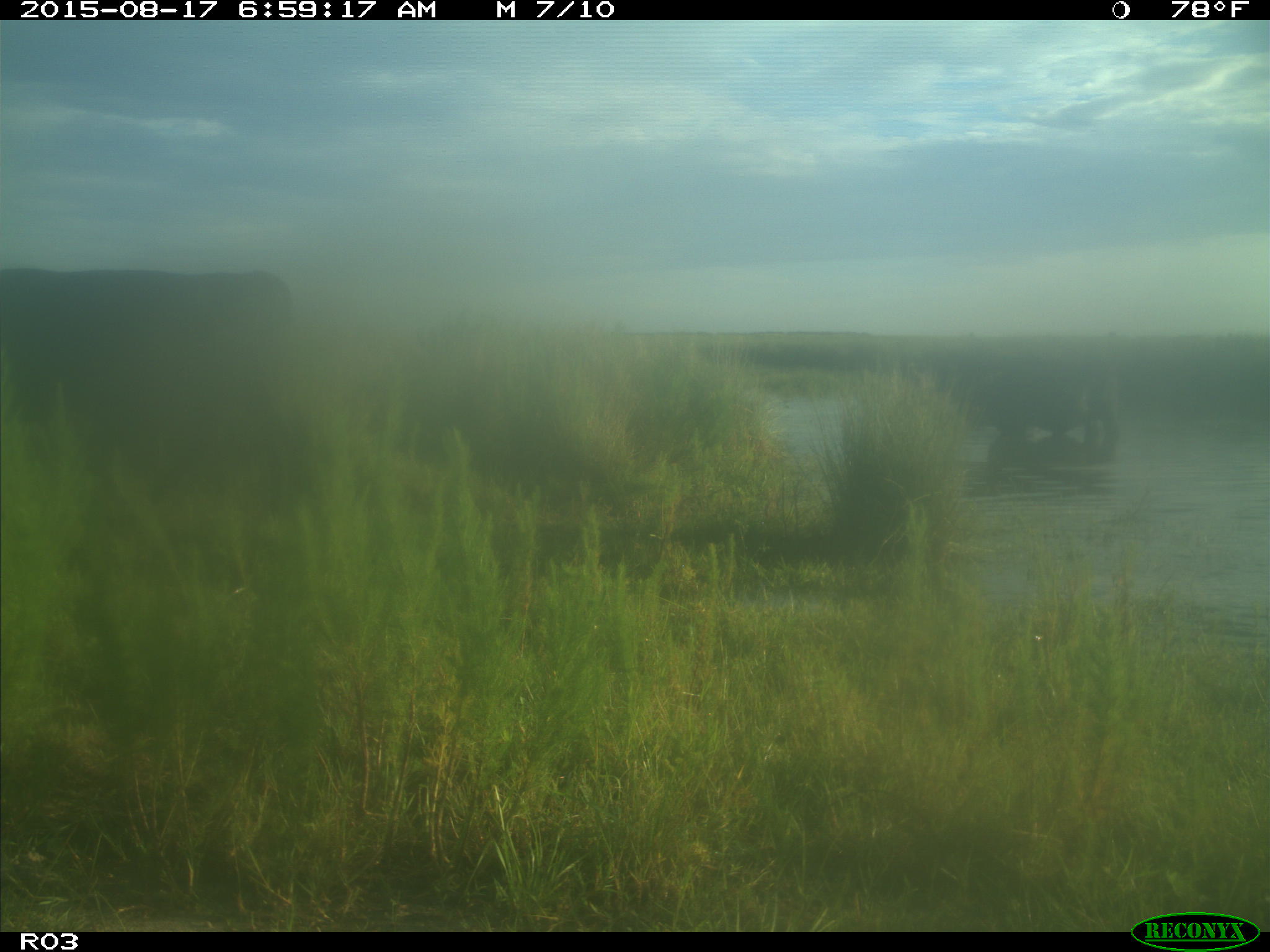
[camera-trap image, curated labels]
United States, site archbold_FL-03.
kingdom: Animalia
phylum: Chordata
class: Mammalia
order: Artiodactyla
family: Bovidae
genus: Bos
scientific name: Bos taurus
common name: domestic cow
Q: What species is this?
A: Bos taurus (domestic cow).